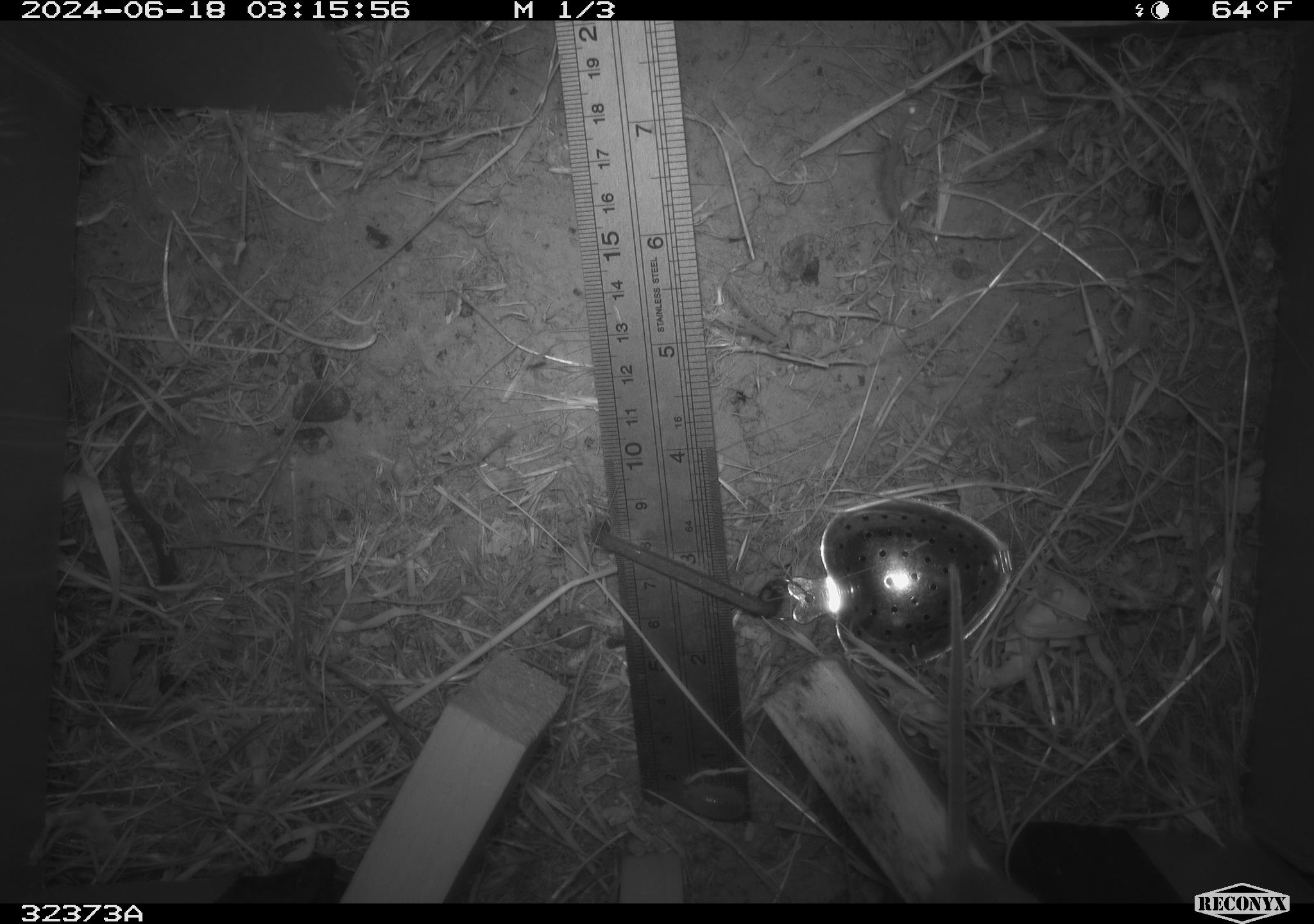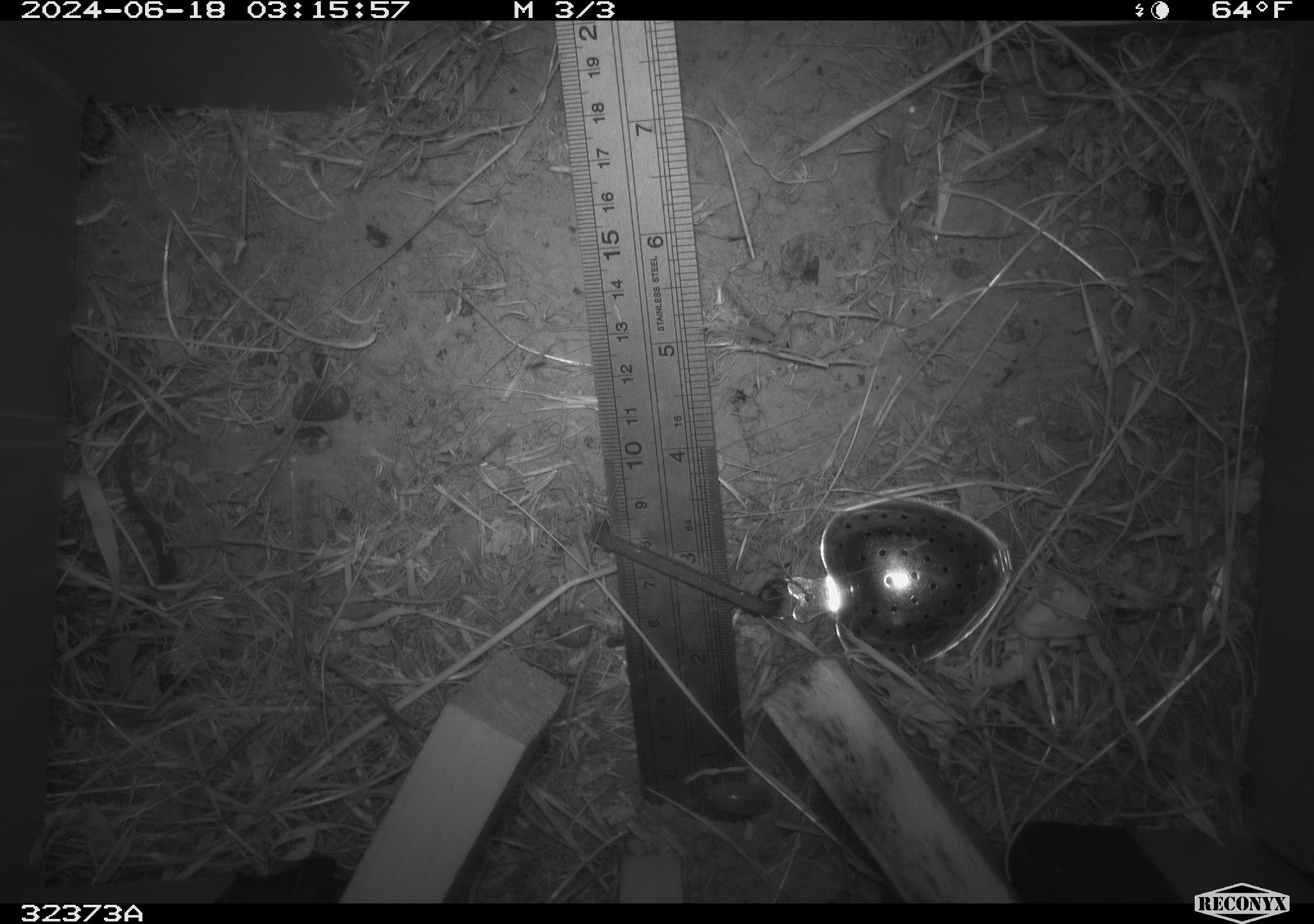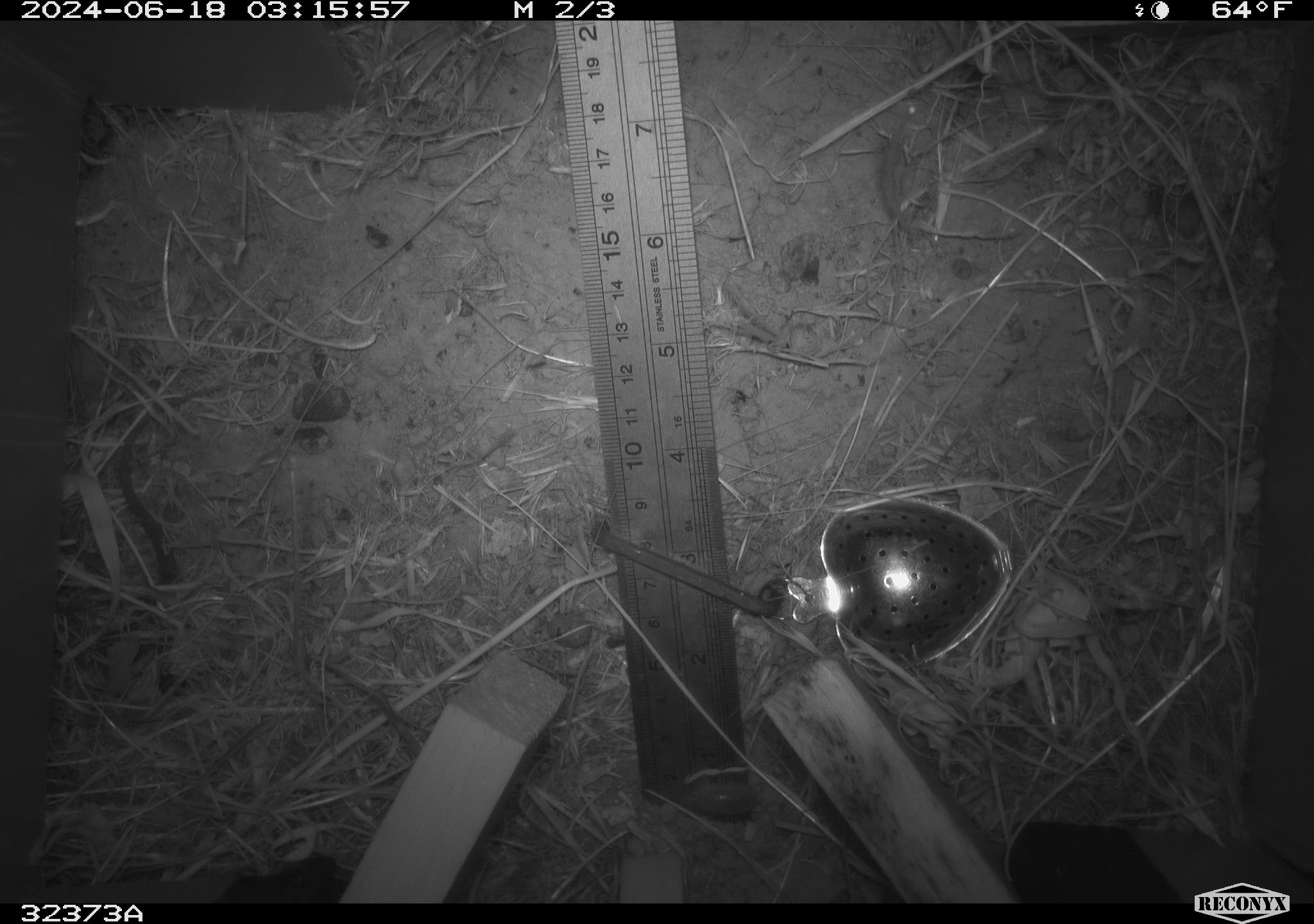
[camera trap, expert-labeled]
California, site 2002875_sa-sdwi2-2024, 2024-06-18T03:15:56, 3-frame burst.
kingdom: Animalia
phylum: Chordata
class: Mammalia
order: Rodentia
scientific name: Rodentia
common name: mouse species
Mouse species (Rodentia).